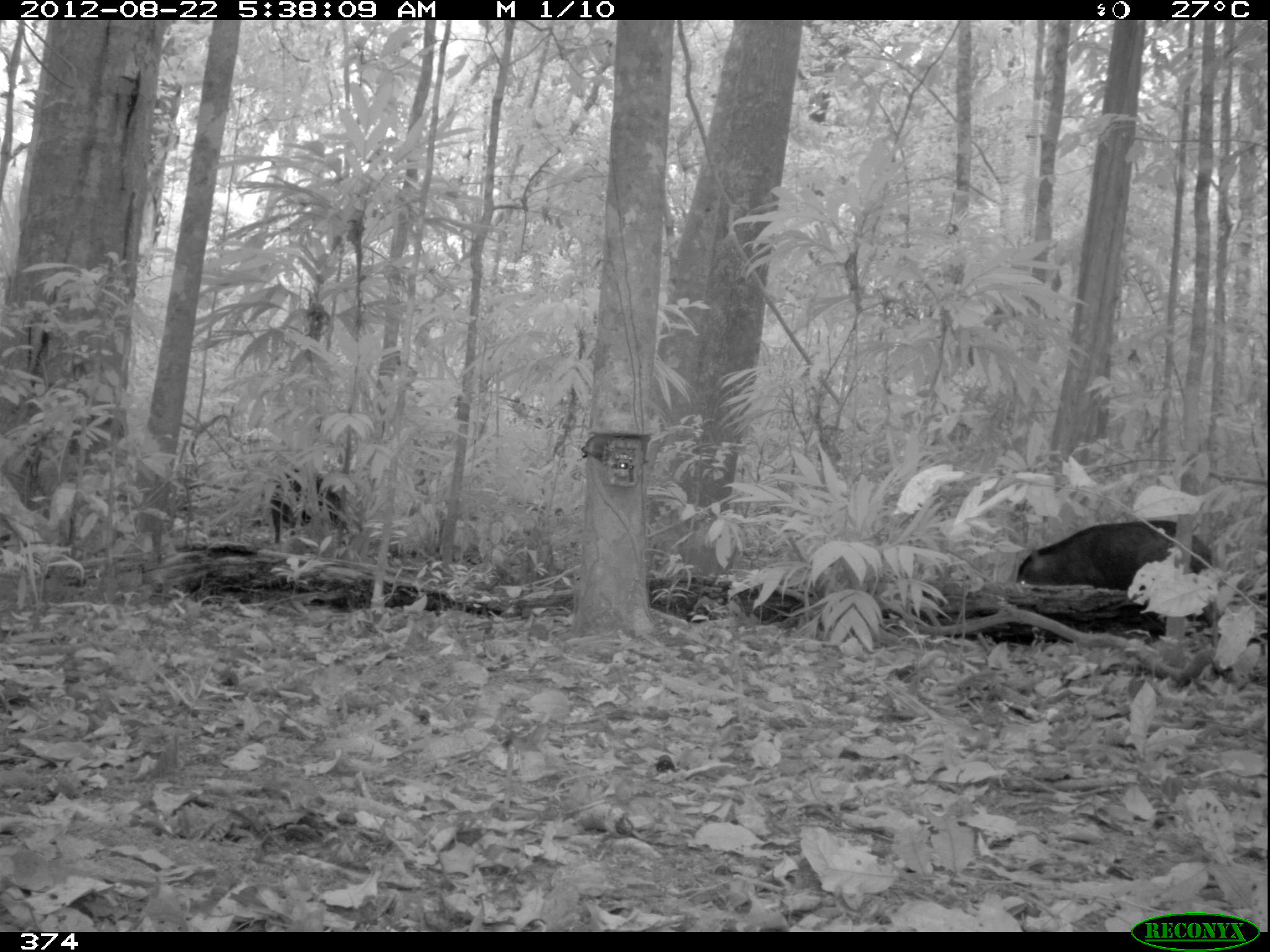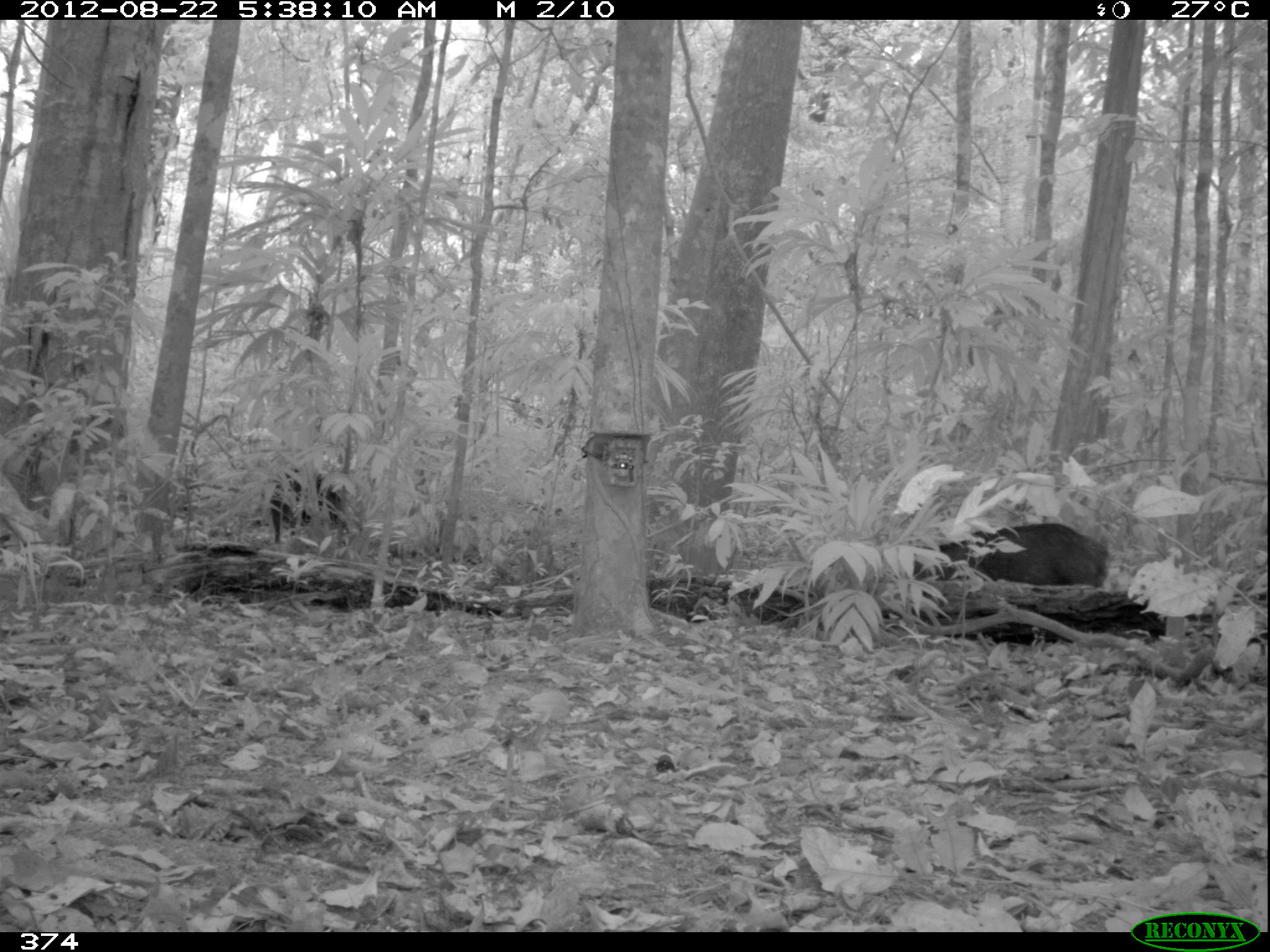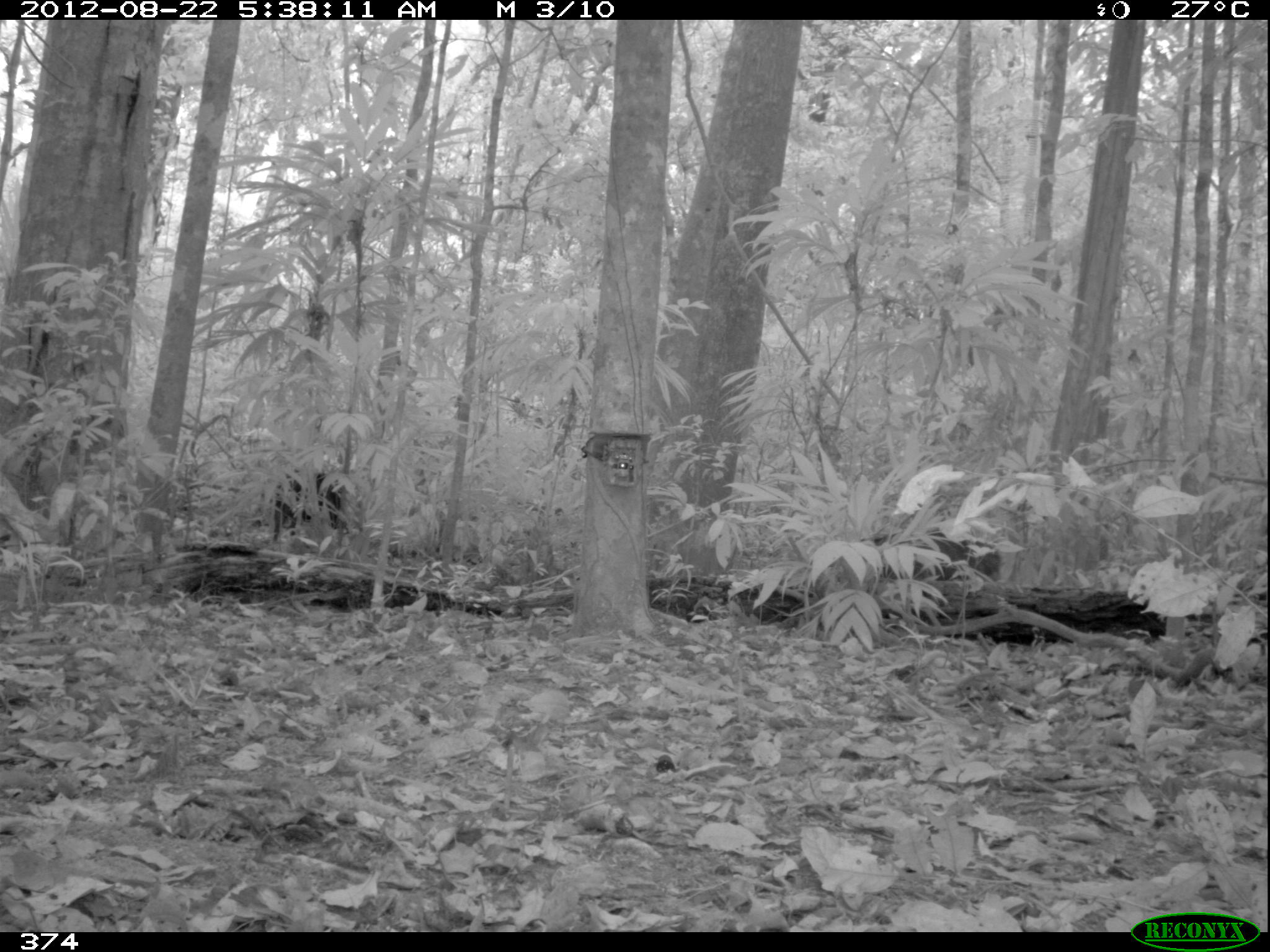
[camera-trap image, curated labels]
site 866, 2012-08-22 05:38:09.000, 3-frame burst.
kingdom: Animalia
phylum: Chordata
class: Mammalia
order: Artiodactyla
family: Tayassuidae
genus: Tayassu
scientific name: Tayassu pecari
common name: white-lipped peccary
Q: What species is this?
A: Tayassu pecari (white-lipped peccary).